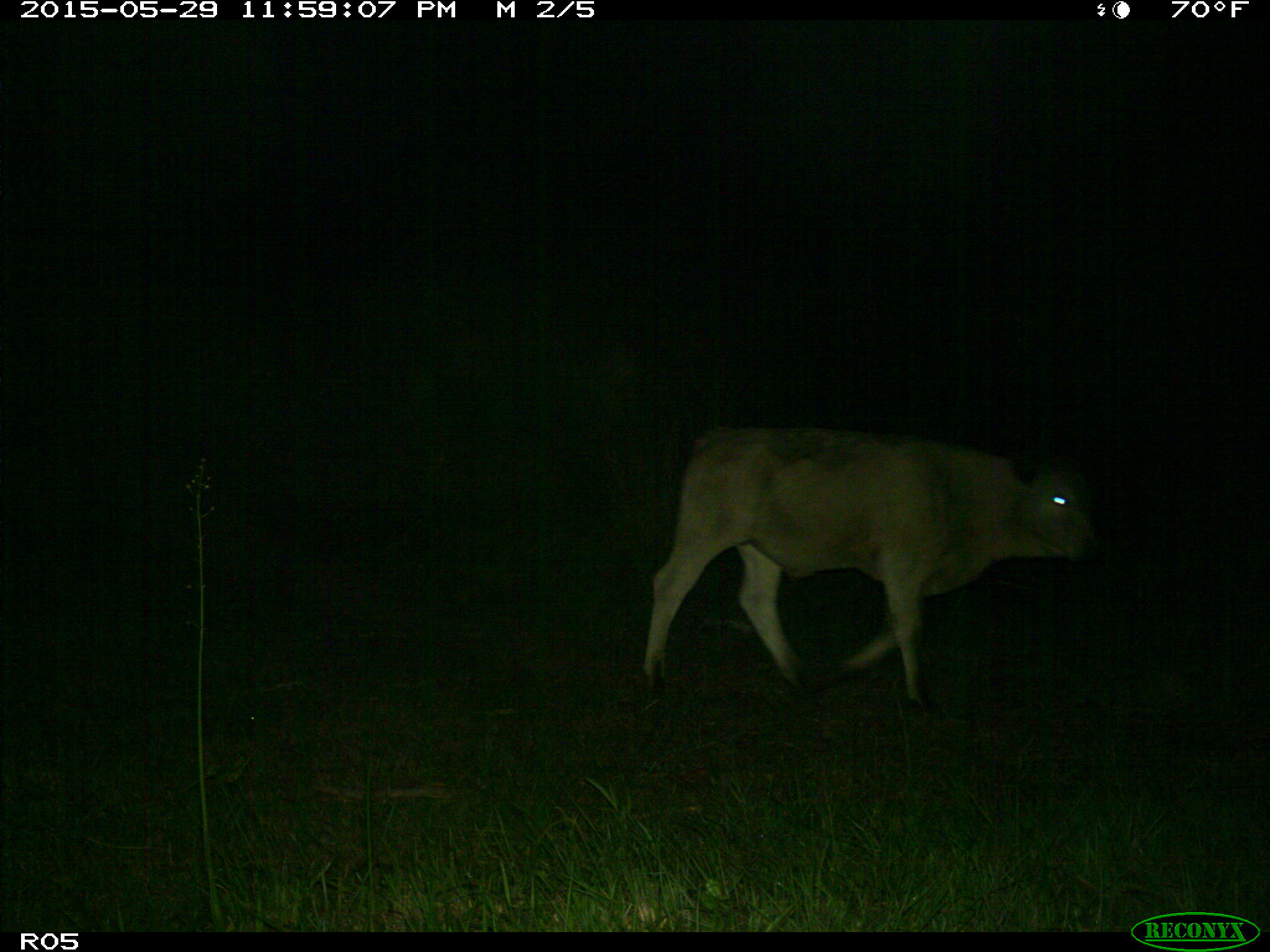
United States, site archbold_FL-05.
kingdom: Animalia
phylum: Chordata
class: Mammalia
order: Artiodactyla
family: Bovidae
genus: Bos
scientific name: Bos taurus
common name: domestic cow